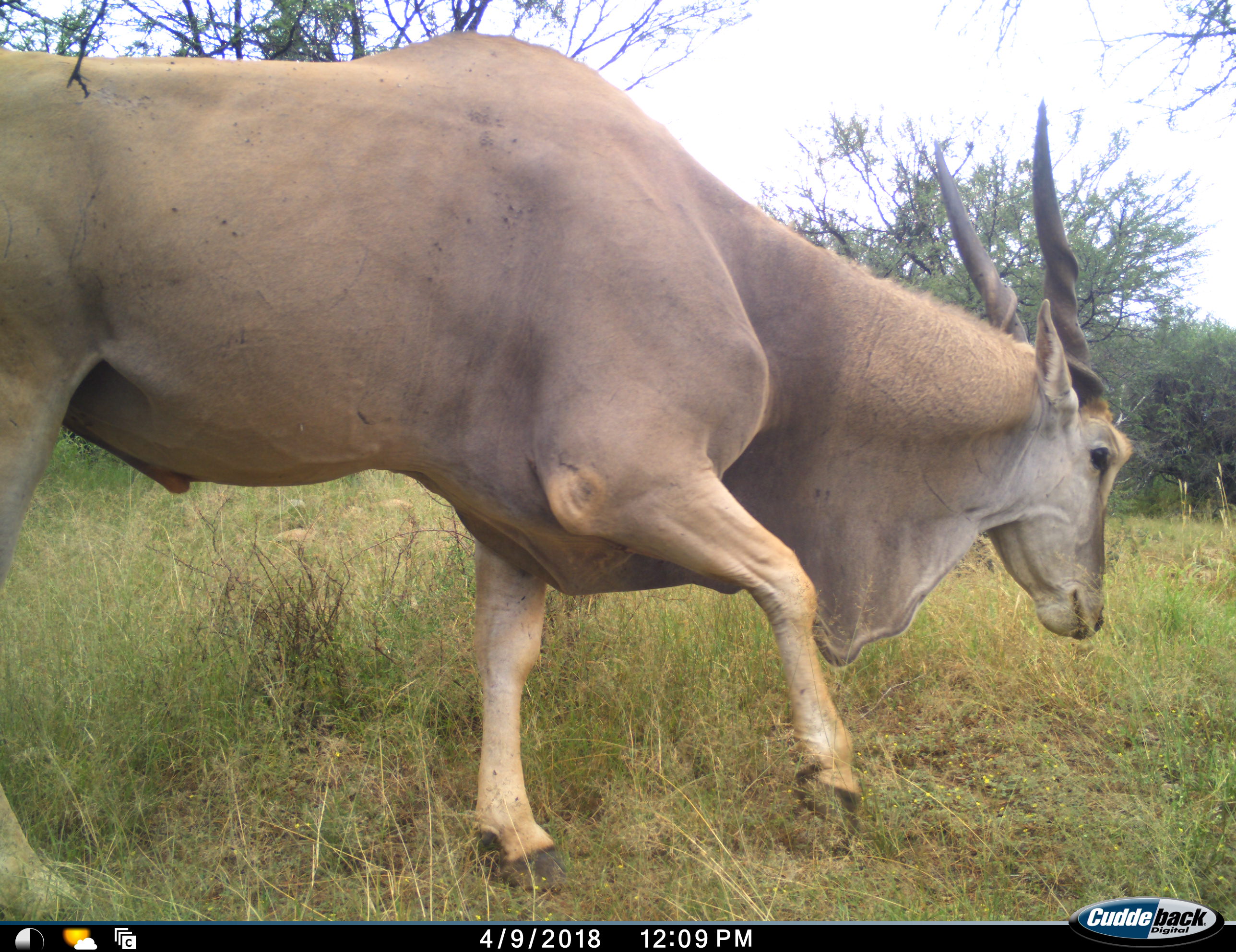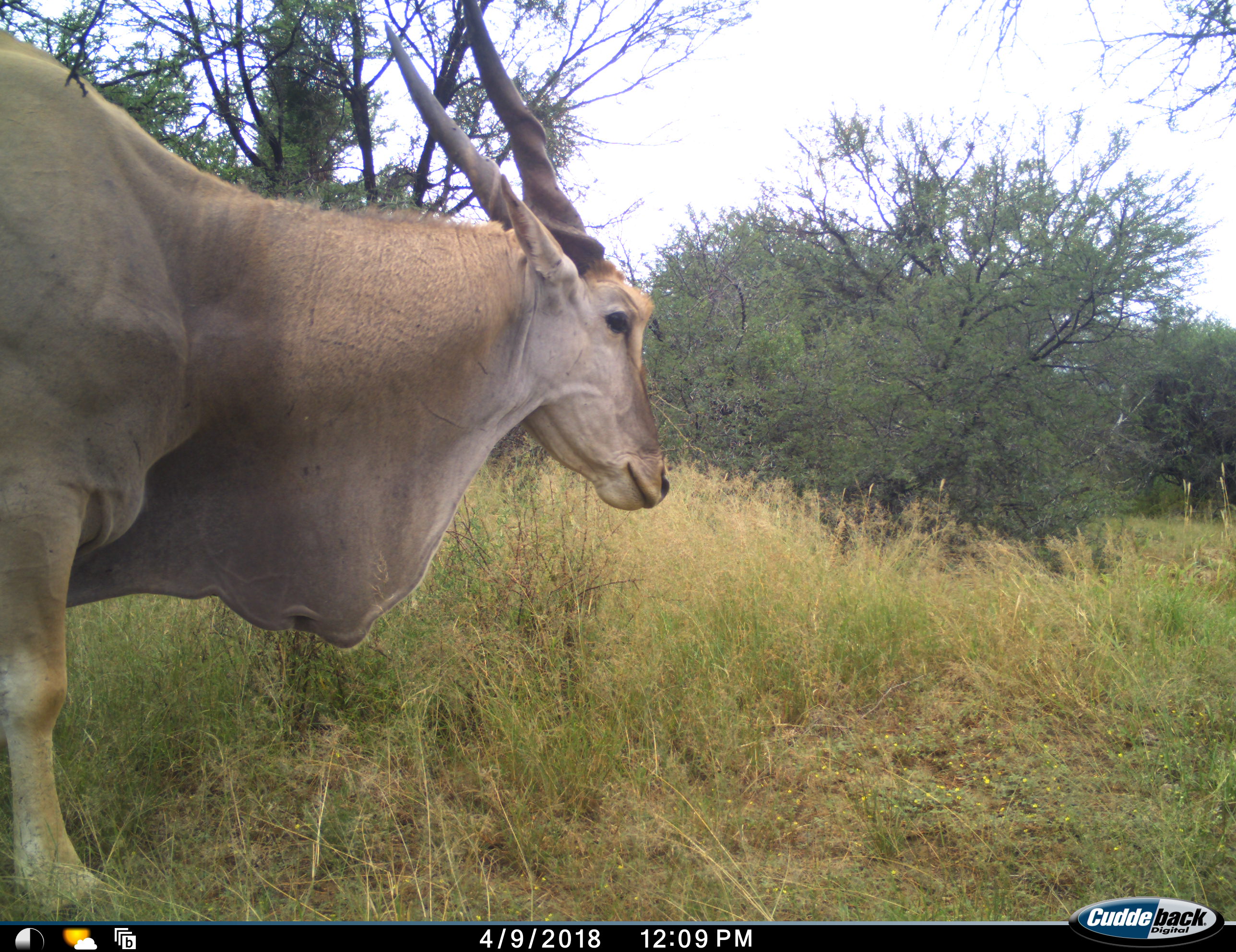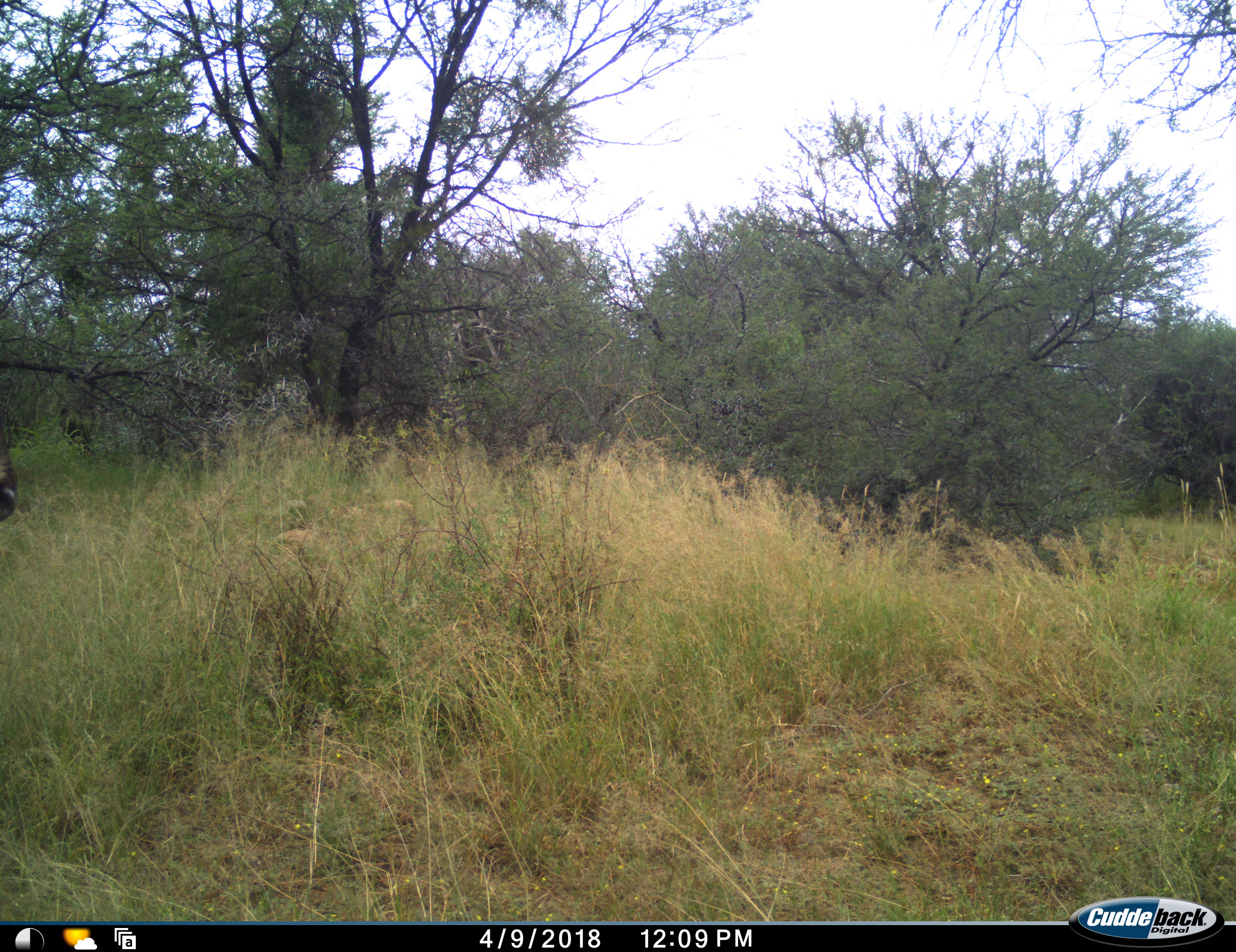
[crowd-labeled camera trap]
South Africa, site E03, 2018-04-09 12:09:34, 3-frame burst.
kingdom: Animalia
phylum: Chordata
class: Mammalia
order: Artiodactyla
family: Bovidae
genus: Tragelaphus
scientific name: Tragelaphus oryx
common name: eland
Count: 1.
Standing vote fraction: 11%.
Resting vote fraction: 0%.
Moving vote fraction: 100%.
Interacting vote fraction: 0%.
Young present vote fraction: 0%.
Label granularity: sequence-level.